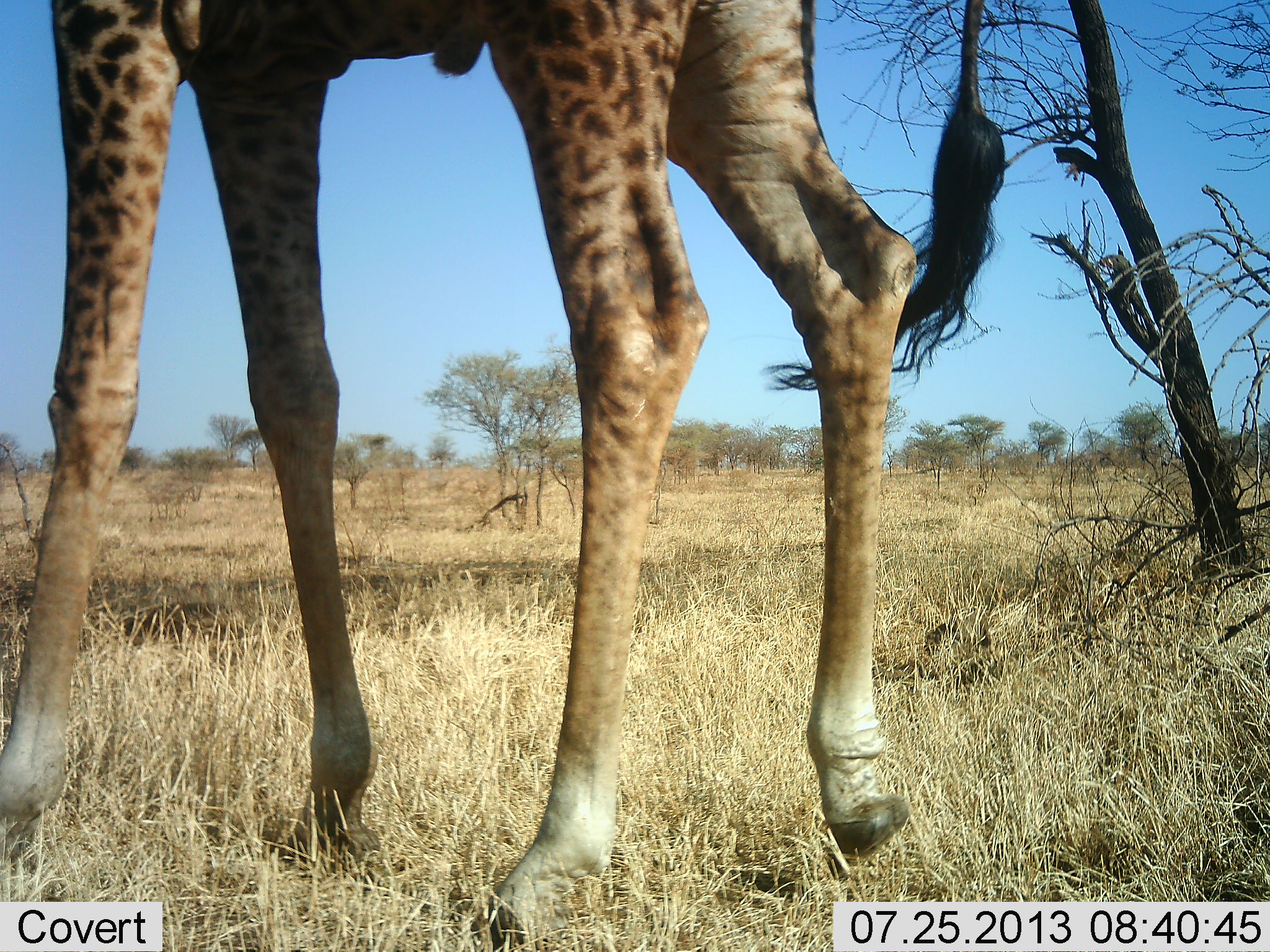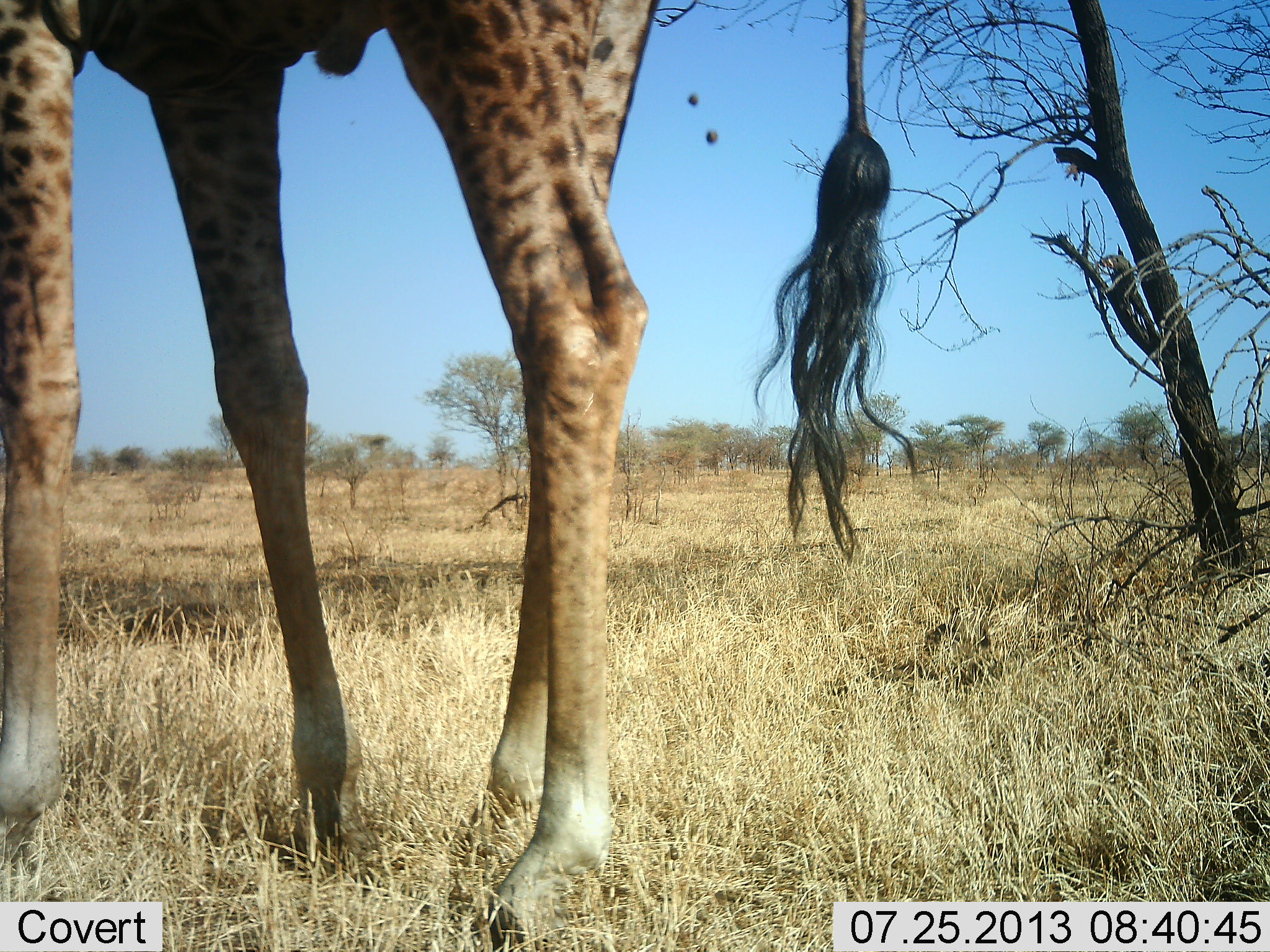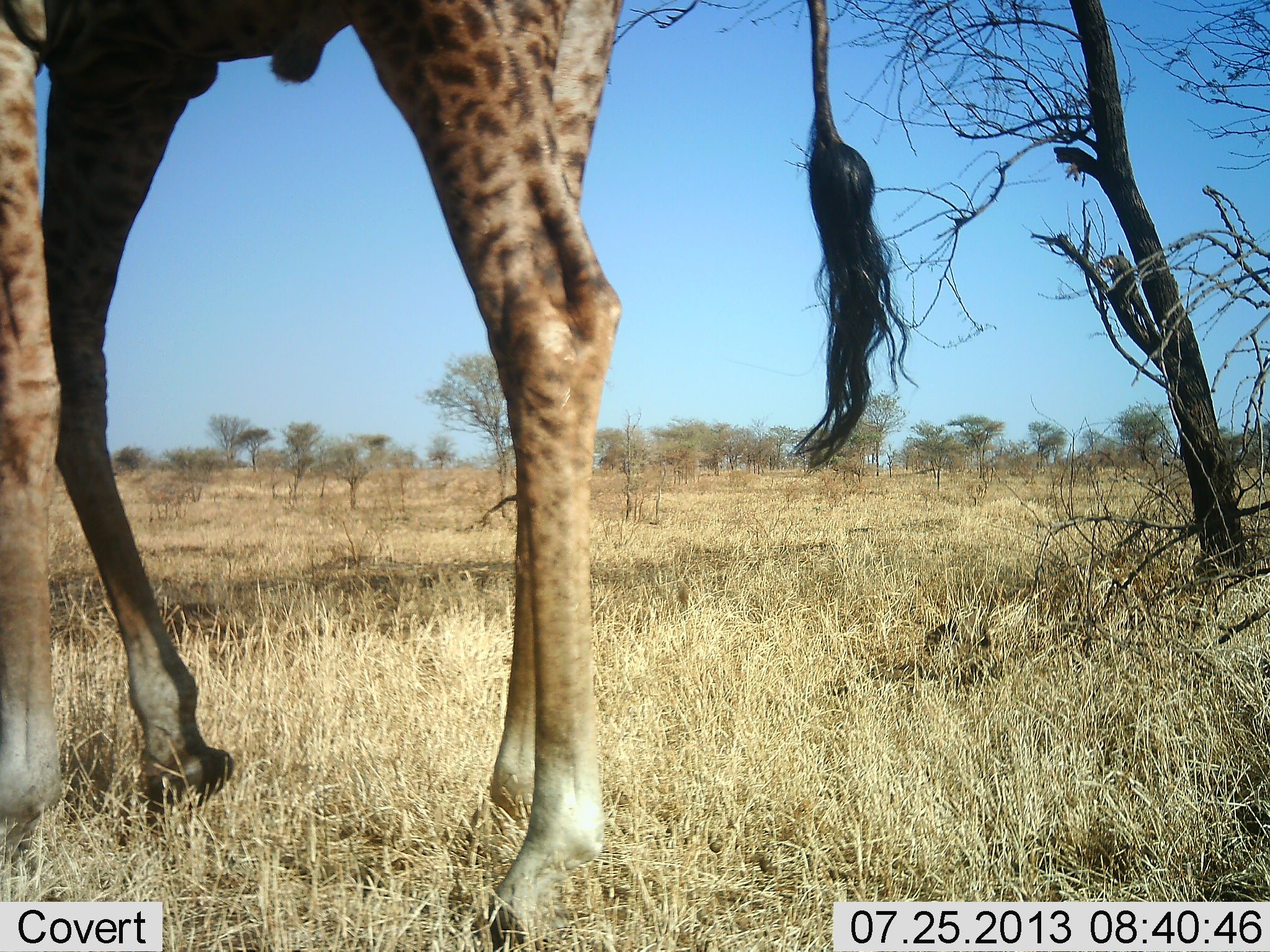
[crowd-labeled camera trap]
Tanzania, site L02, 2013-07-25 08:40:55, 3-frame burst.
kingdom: Animalia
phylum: Chordata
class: Mammalia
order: Artiodactyla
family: Giraffidae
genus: Giraffa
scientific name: Giraffa camelopardalis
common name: giraffe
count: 1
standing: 47%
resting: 0%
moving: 53%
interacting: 0%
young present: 0%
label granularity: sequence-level